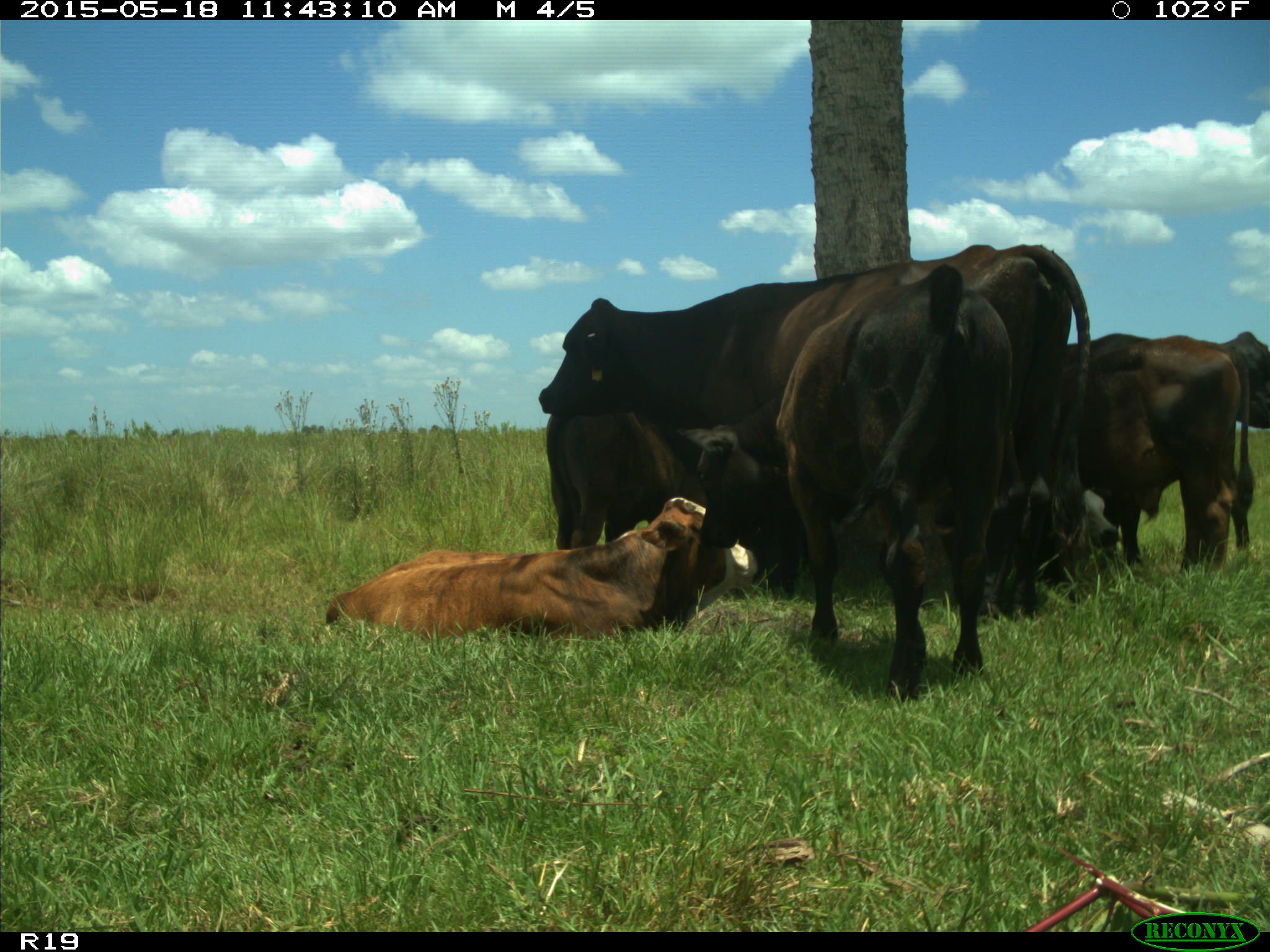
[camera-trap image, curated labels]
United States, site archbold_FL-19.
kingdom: Animalia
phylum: Chordata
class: Mammalia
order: Artiodactyla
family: Bovidae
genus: Bos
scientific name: Bos taurus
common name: domestic cow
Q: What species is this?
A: Bos taurus (domestic cow).